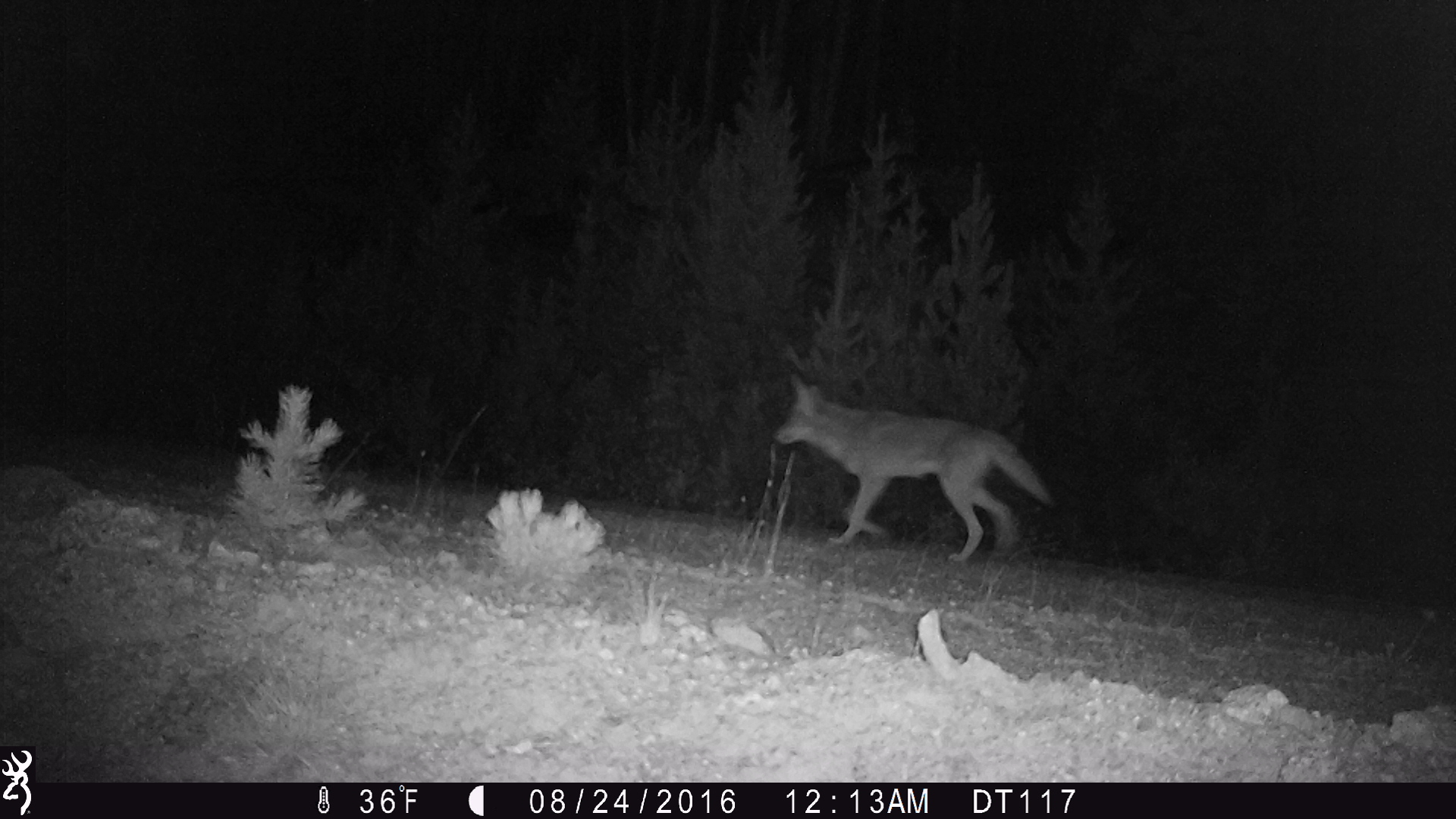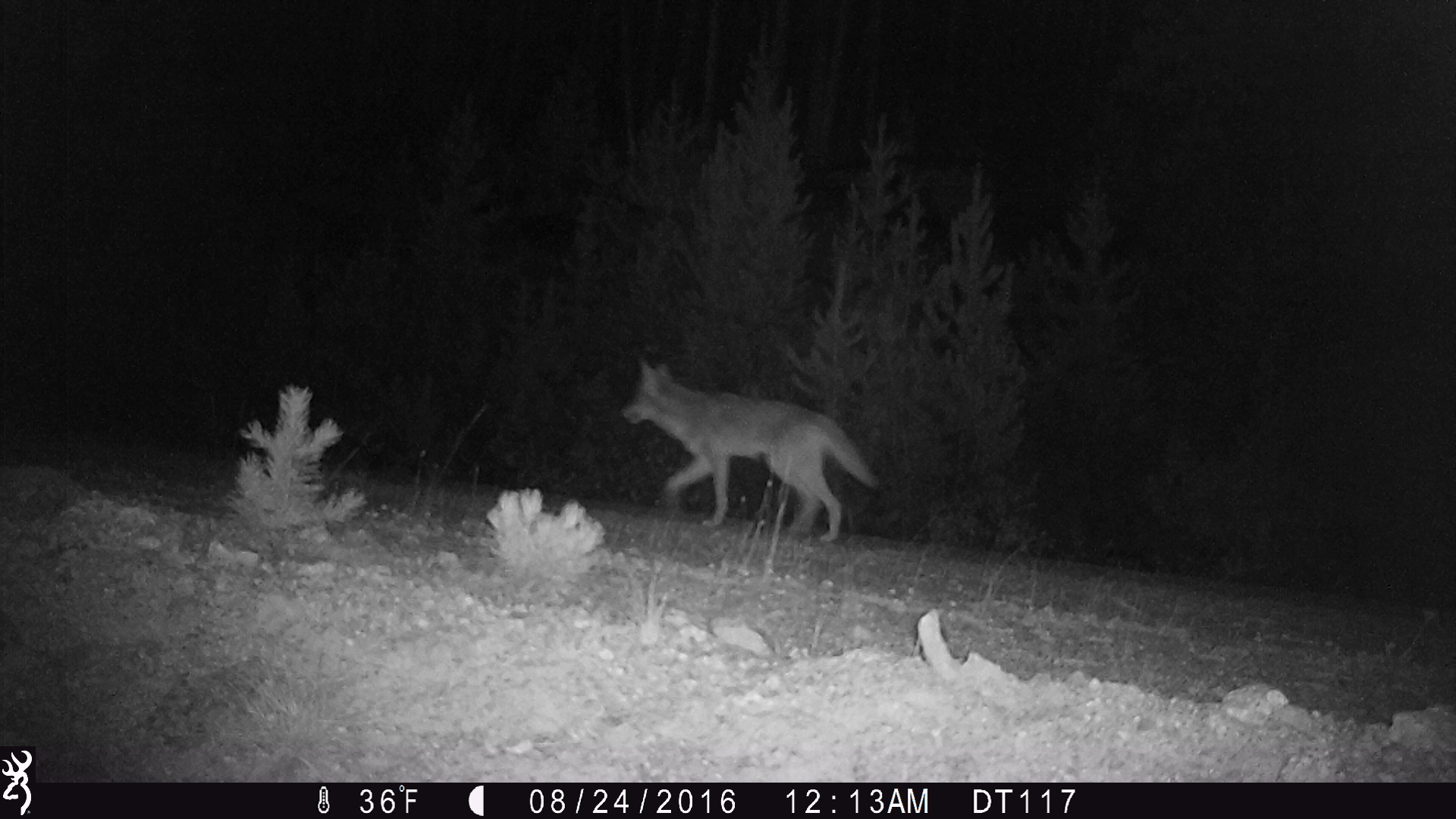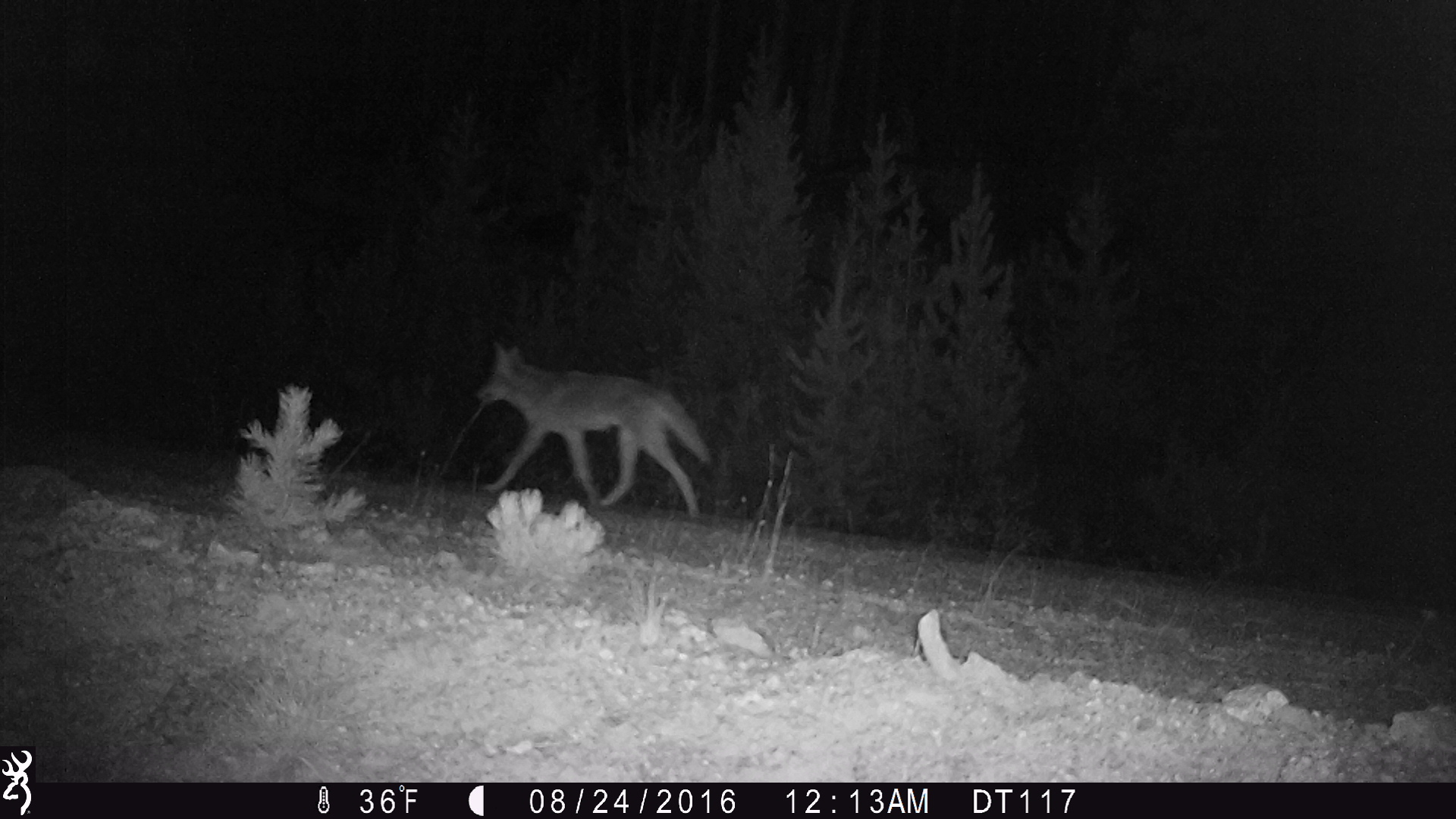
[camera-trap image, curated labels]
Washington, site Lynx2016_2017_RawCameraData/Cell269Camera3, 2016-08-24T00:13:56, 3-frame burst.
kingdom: Animalia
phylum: Chordata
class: Mammalia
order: Carnivora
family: Canidae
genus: Canis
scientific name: Canis latrans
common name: coyote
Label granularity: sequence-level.